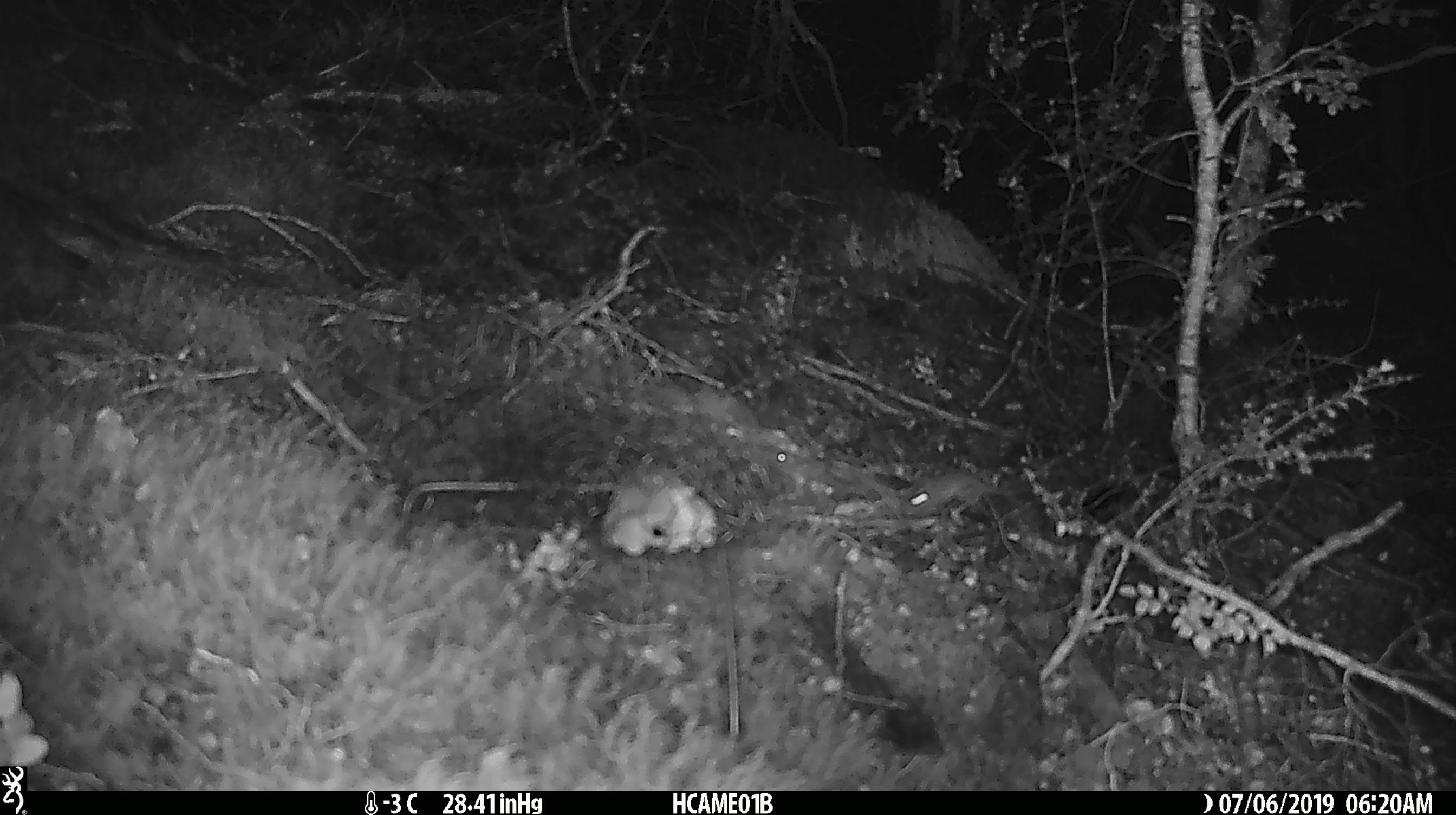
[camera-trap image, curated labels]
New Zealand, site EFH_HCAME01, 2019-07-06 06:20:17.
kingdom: Animalia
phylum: Chordata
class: Mammalia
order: Rodentia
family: Muridae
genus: Mus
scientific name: Mus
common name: mouse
Mouse (Mus).